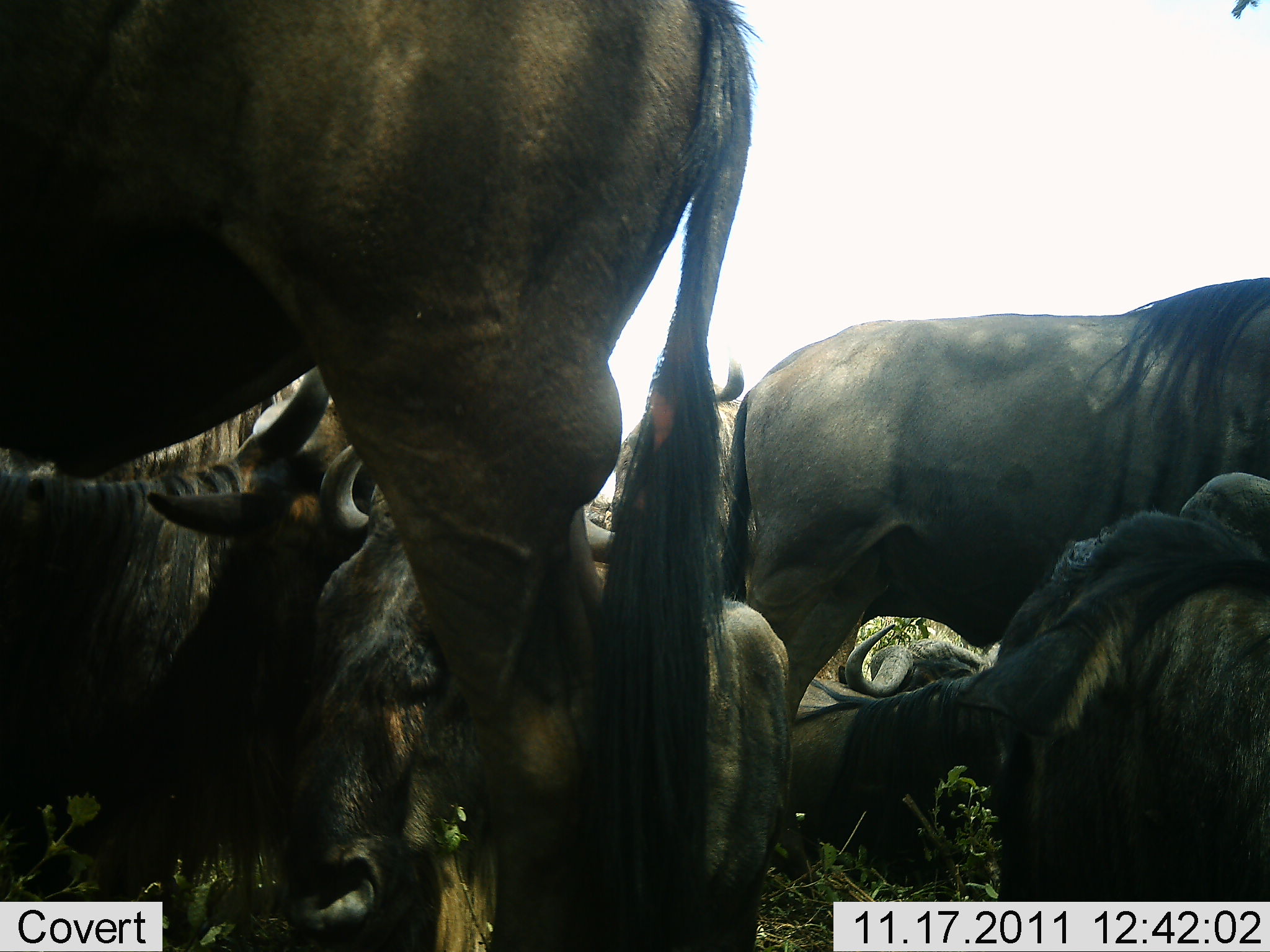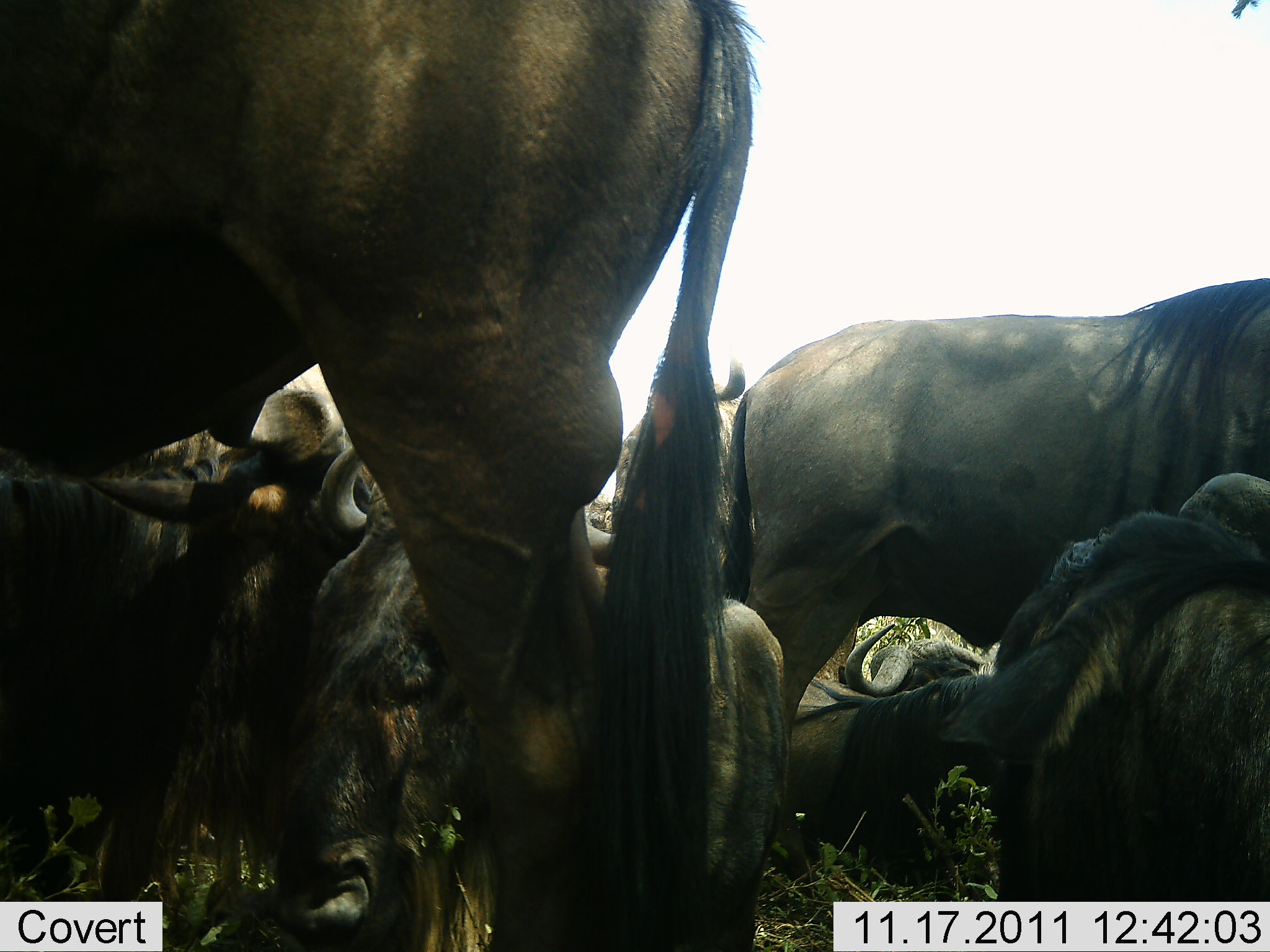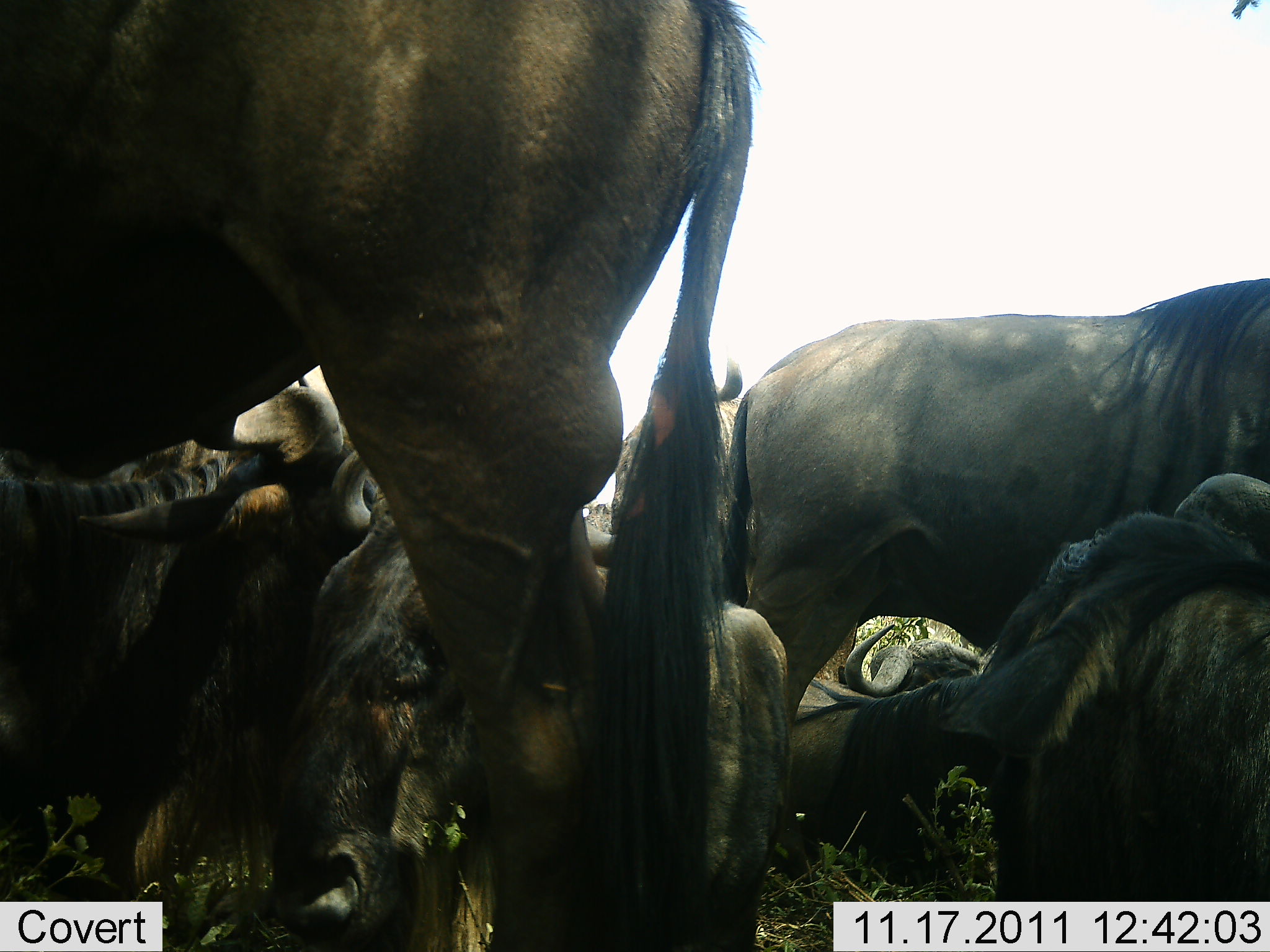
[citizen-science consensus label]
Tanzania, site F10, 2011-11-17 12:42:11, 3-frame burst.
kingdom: Animalia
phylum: Chordata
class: Mammalia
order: Artiodactyla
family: Bovidae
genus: Connochaetes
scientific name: Connochaetes taurinus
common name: blue wildebeest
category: wildebeest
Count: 7.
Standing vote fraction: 67%.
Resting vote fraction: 75%.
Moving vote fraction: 25%.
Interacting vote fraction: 33%.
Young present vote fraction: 0%.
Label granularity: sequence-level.